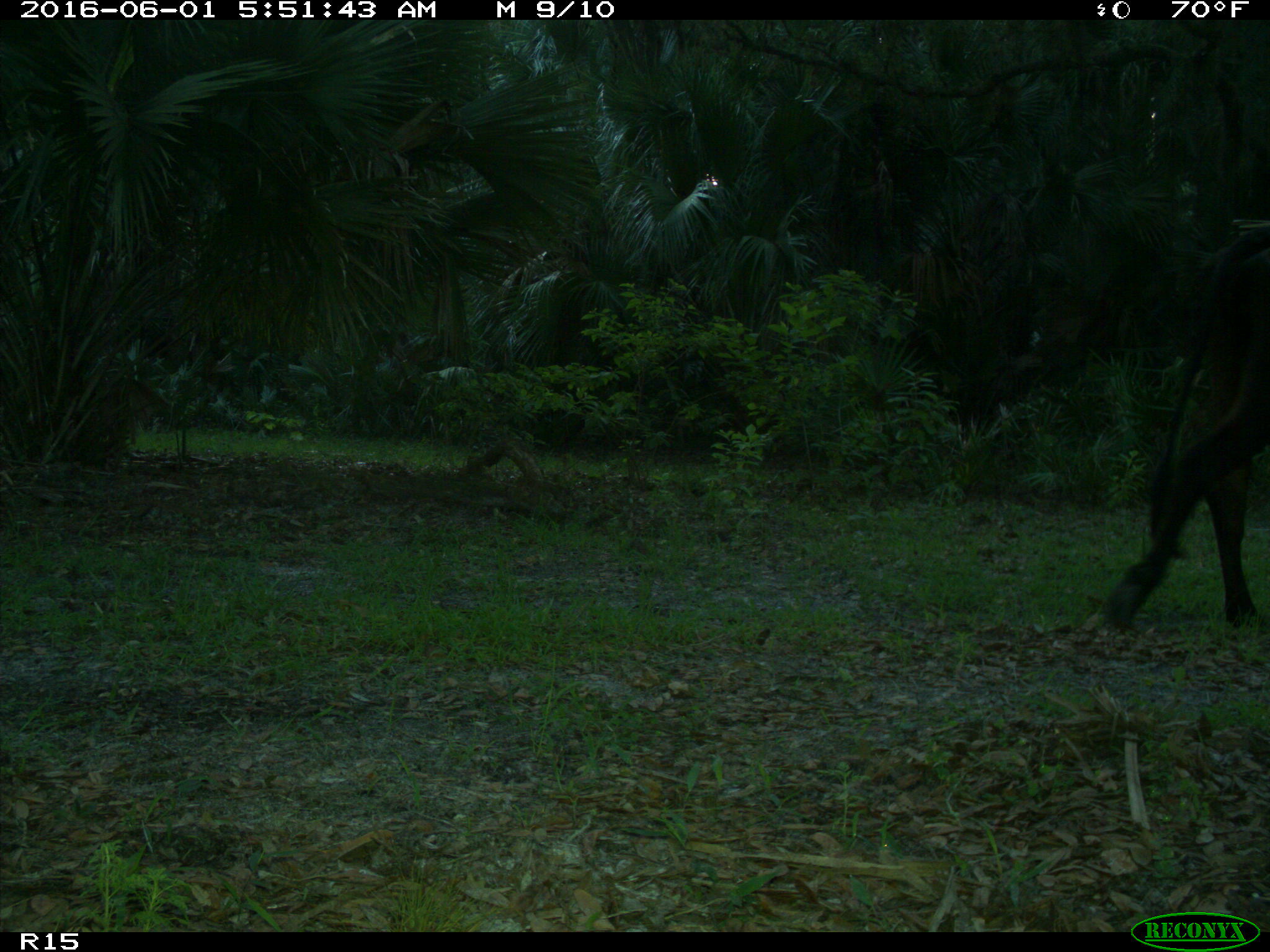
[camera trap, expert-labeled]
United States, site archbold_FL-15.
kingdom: Animalia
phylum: Chordata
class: Mammalia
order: Artiodactyla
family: Bovidae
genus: Bos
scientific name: Bos taurus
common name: domestic cow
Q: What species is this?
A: Bos taurus (domestic cow).